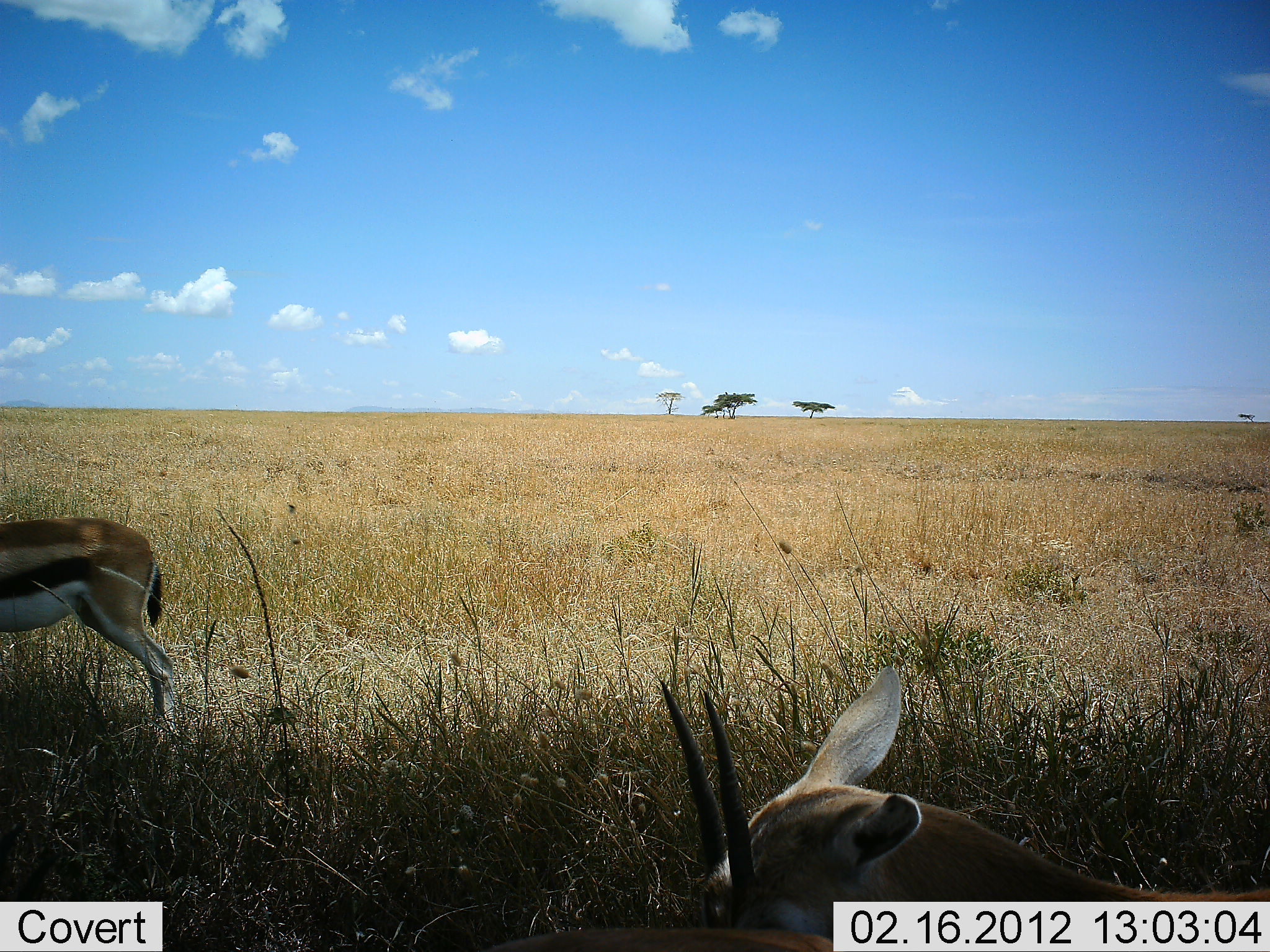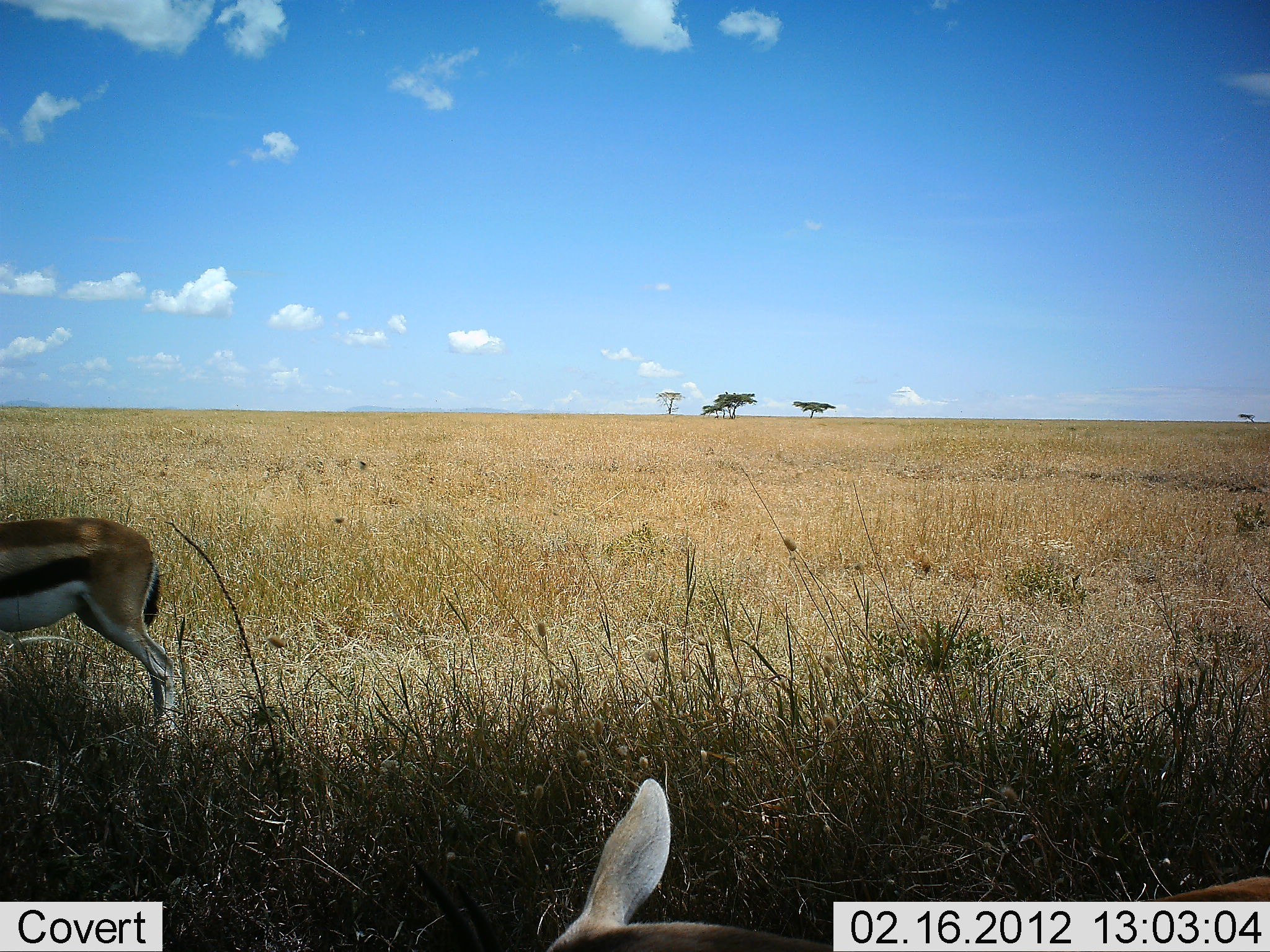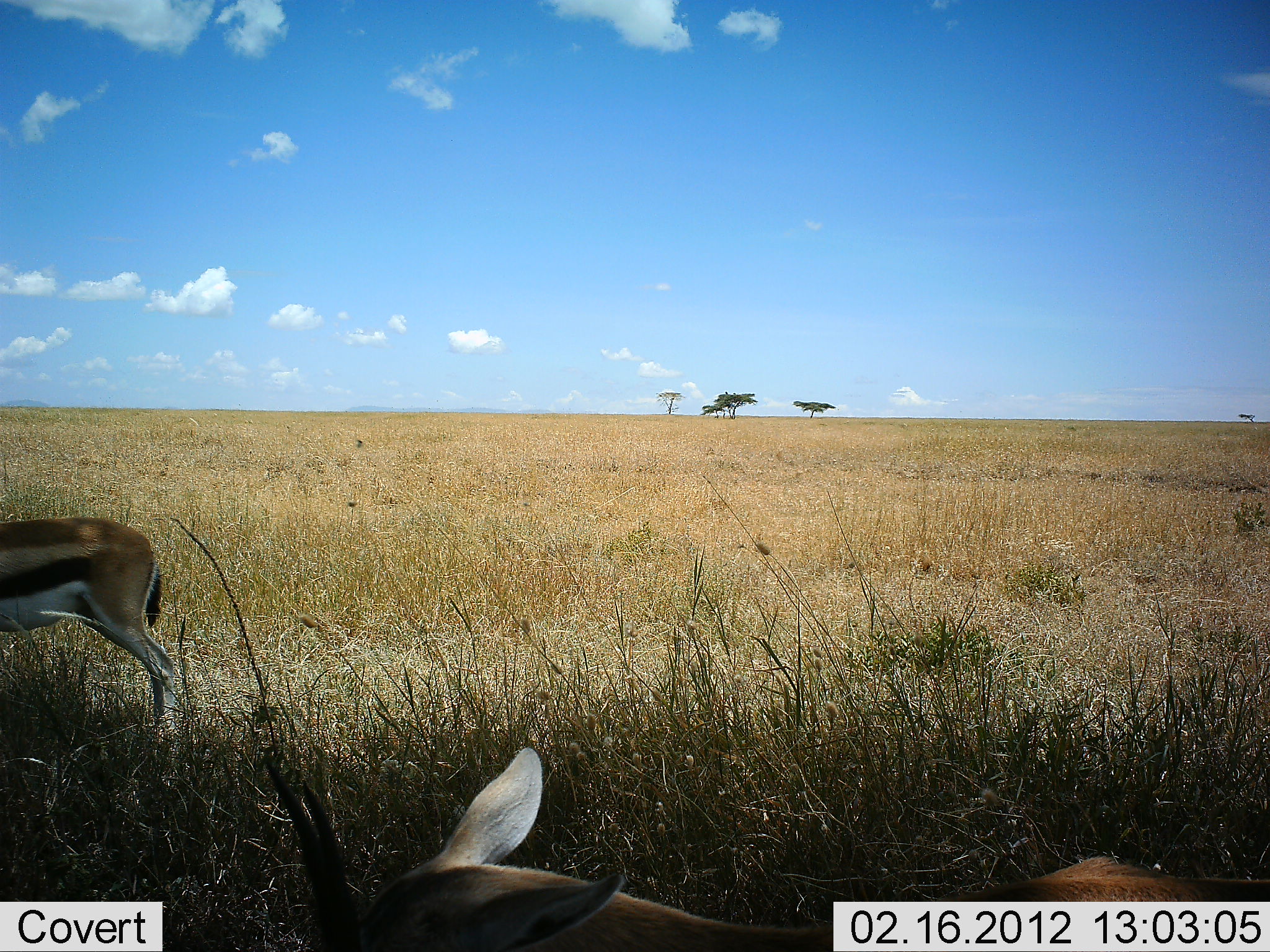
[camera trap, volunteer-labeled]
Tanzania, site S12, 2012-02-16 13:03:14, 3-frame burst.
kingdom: Animalia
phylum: Chordata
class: Mammalia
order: Artiodactyla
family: Bovidae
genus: Eudorcas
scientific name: Eudorcas thomsonii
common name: thomson's gazelle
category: gazellethomsons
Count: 2.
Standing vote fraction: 90%.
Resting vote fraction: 14%.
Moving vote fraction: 43%.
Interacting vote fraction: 0%.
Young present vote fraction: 0%.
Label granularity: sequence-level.